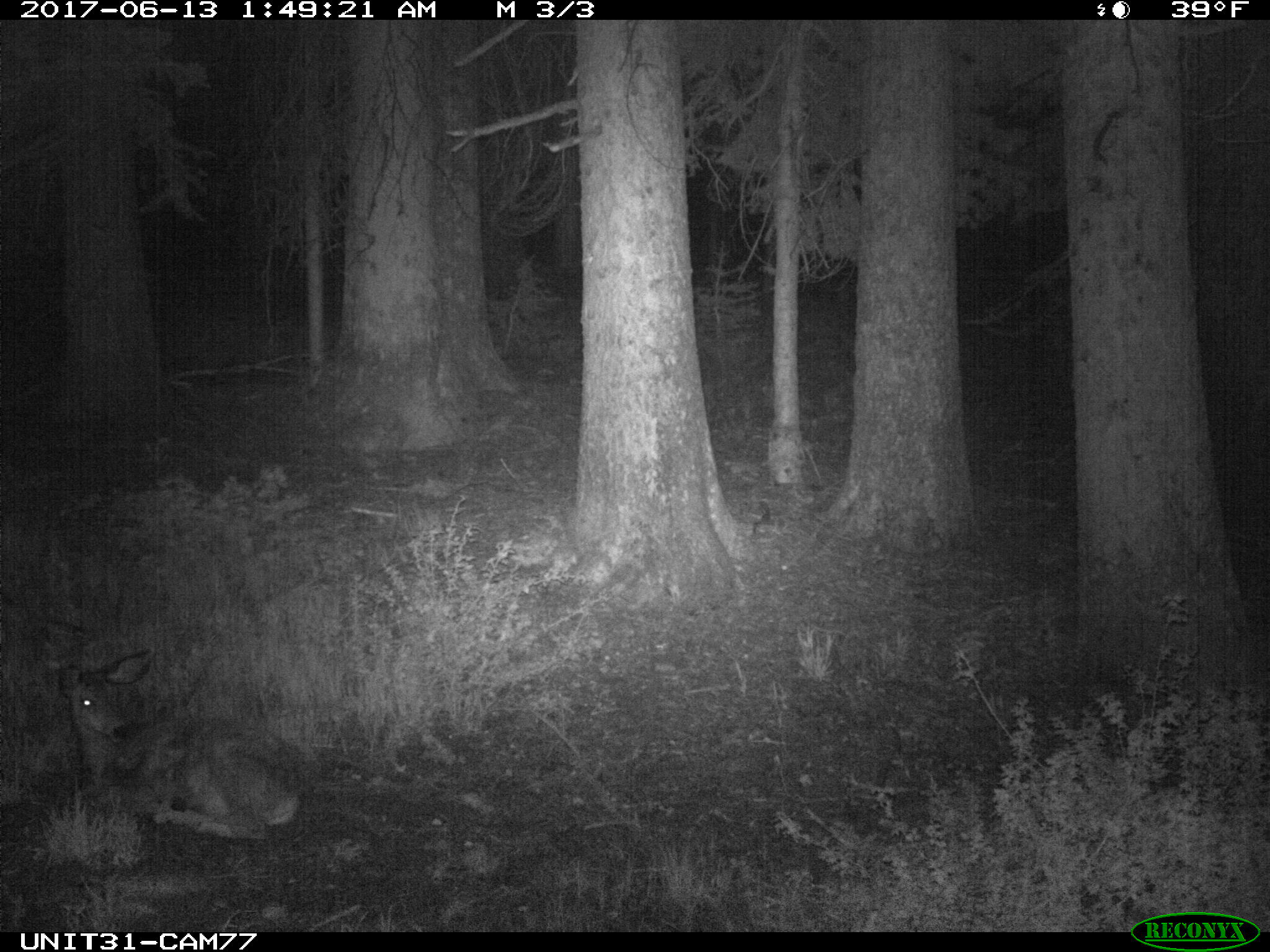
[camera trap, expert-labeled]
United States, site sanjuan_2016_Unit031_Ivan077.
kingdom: Animalia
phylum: Chordata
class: Mammalia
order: Artiodactyla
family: Cervidae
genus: Odocoileus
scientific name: Odocoileus hemionus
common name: mule deer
Odocoileus hemionus (mule deer).